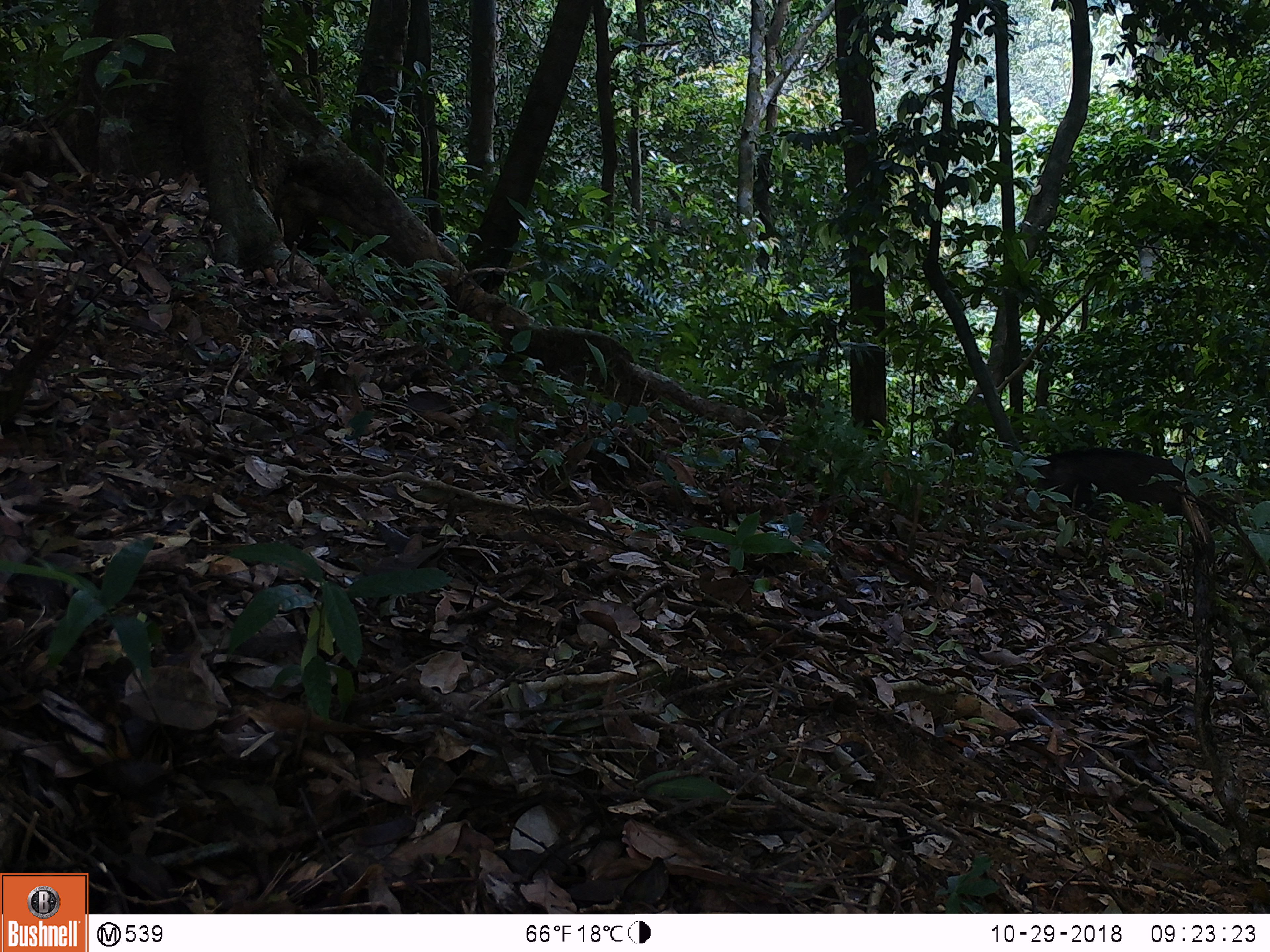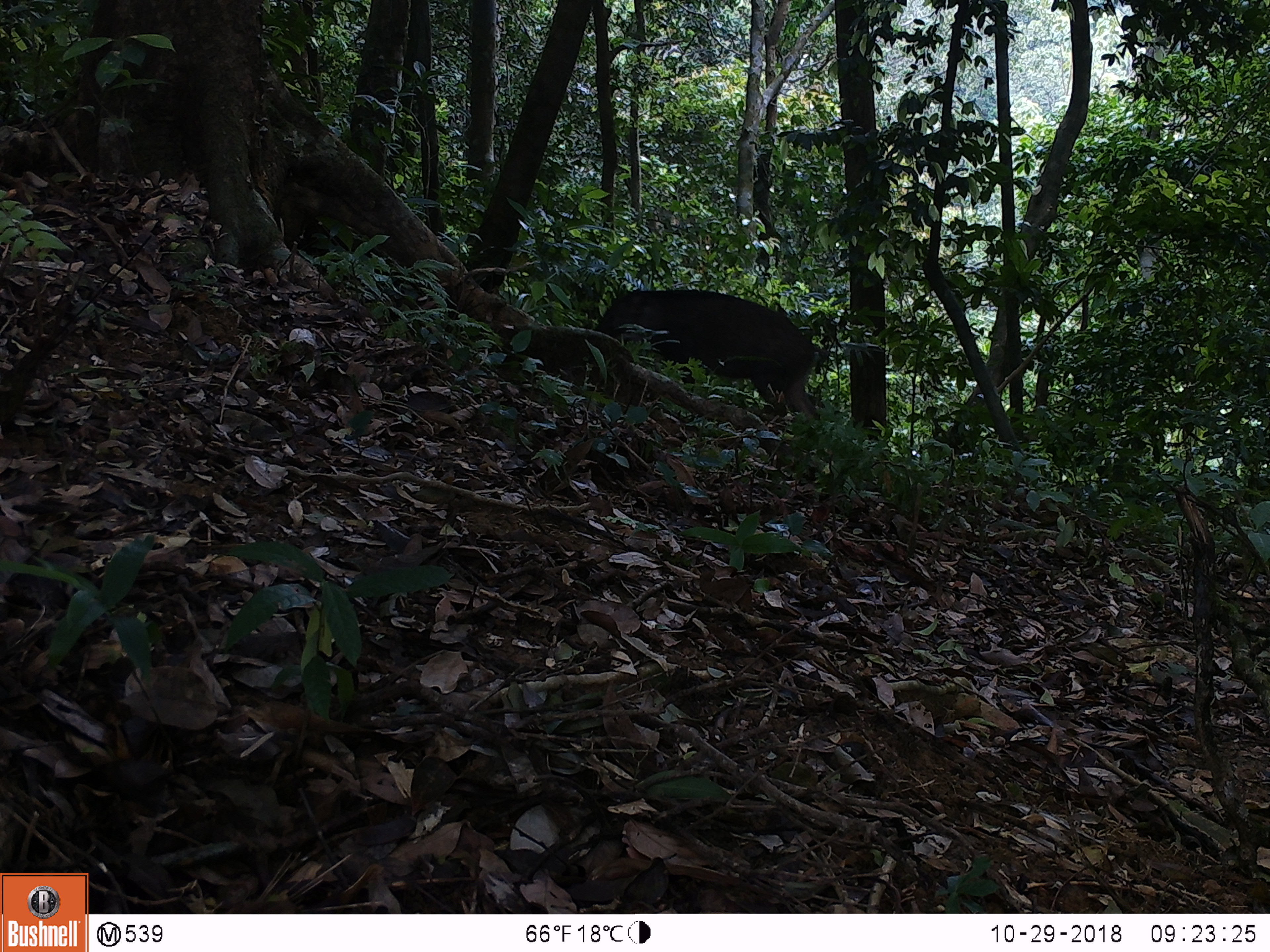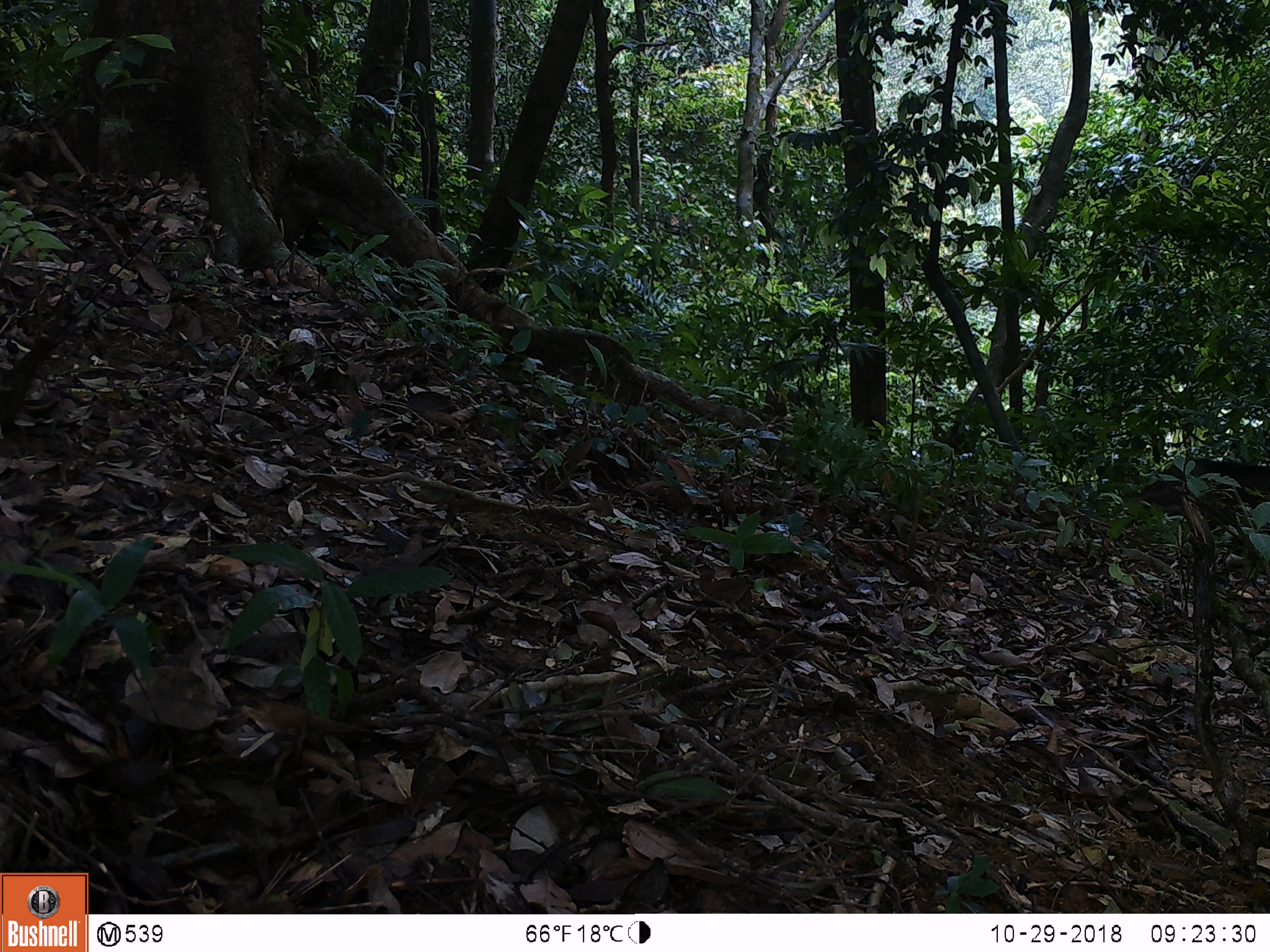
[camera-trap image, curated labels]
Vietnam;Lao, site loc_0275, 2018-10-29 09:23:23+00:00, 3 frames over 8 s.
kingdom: Animalia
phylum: Chordata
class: Mammalia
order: Artiodactyla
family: Suidae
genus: Sus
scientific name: Sus scrofa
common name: eurasian wild pig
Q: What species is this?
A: Eurasian wild pig (Sus scrofa).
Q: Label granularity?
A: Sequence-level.